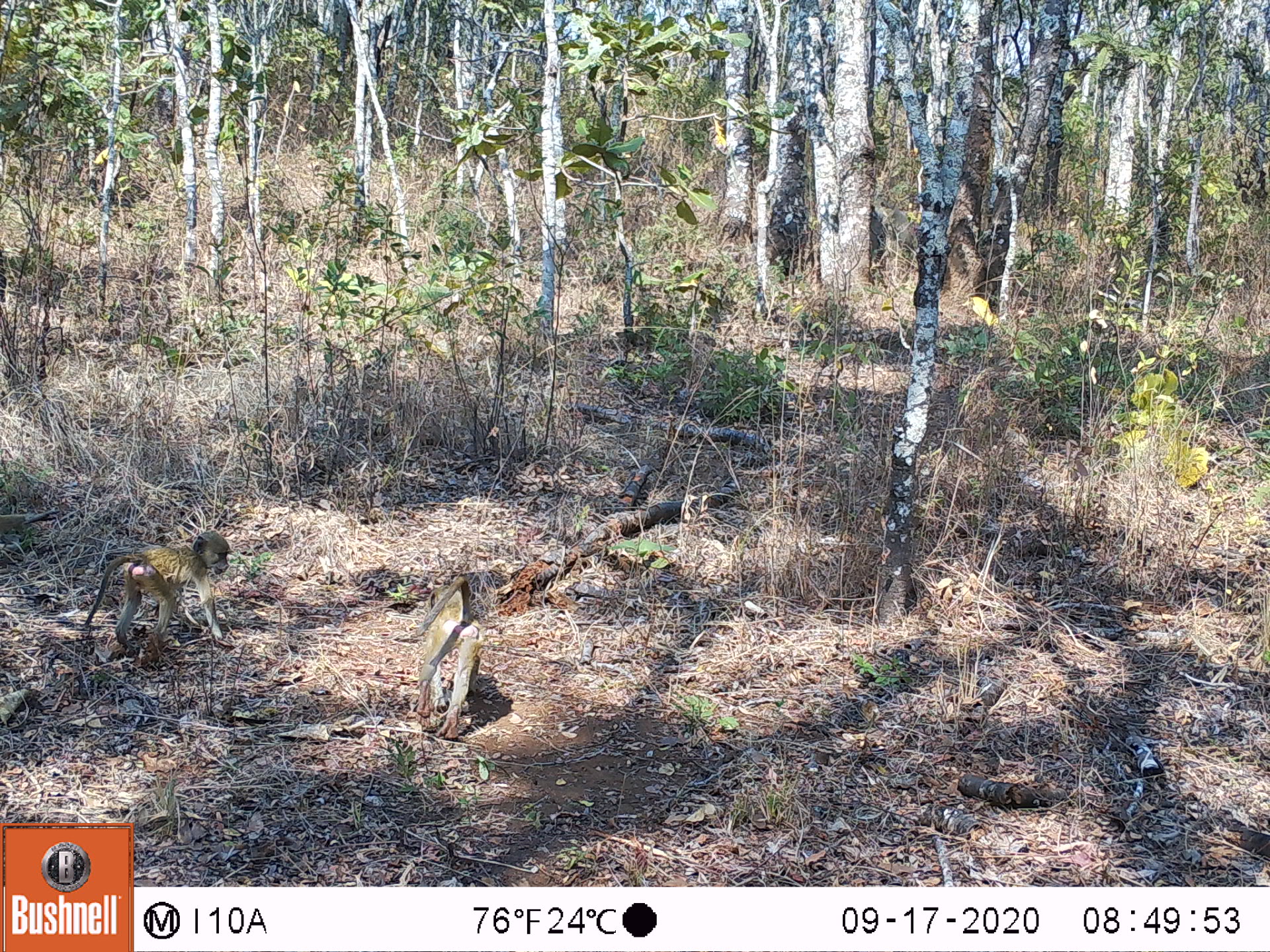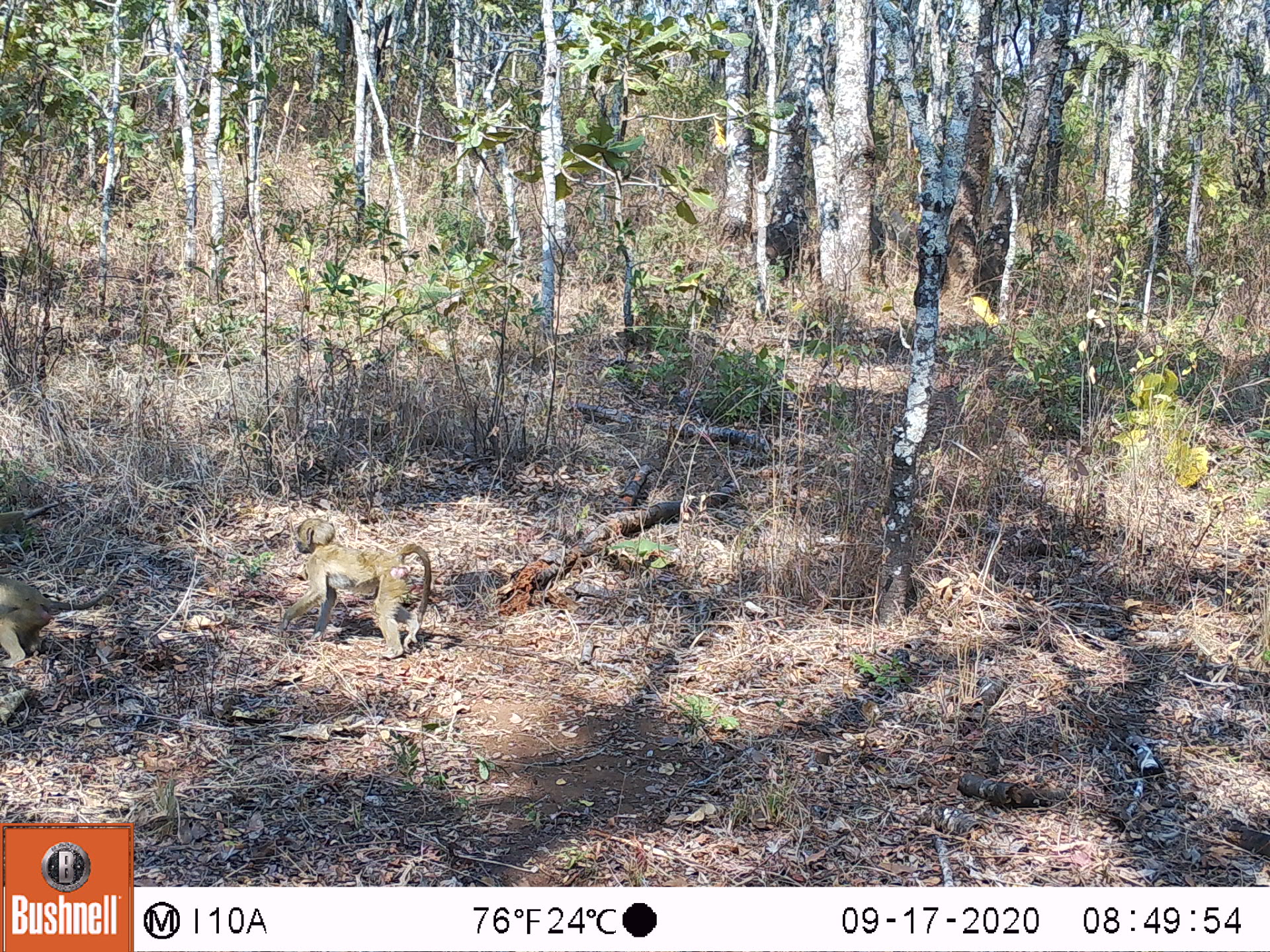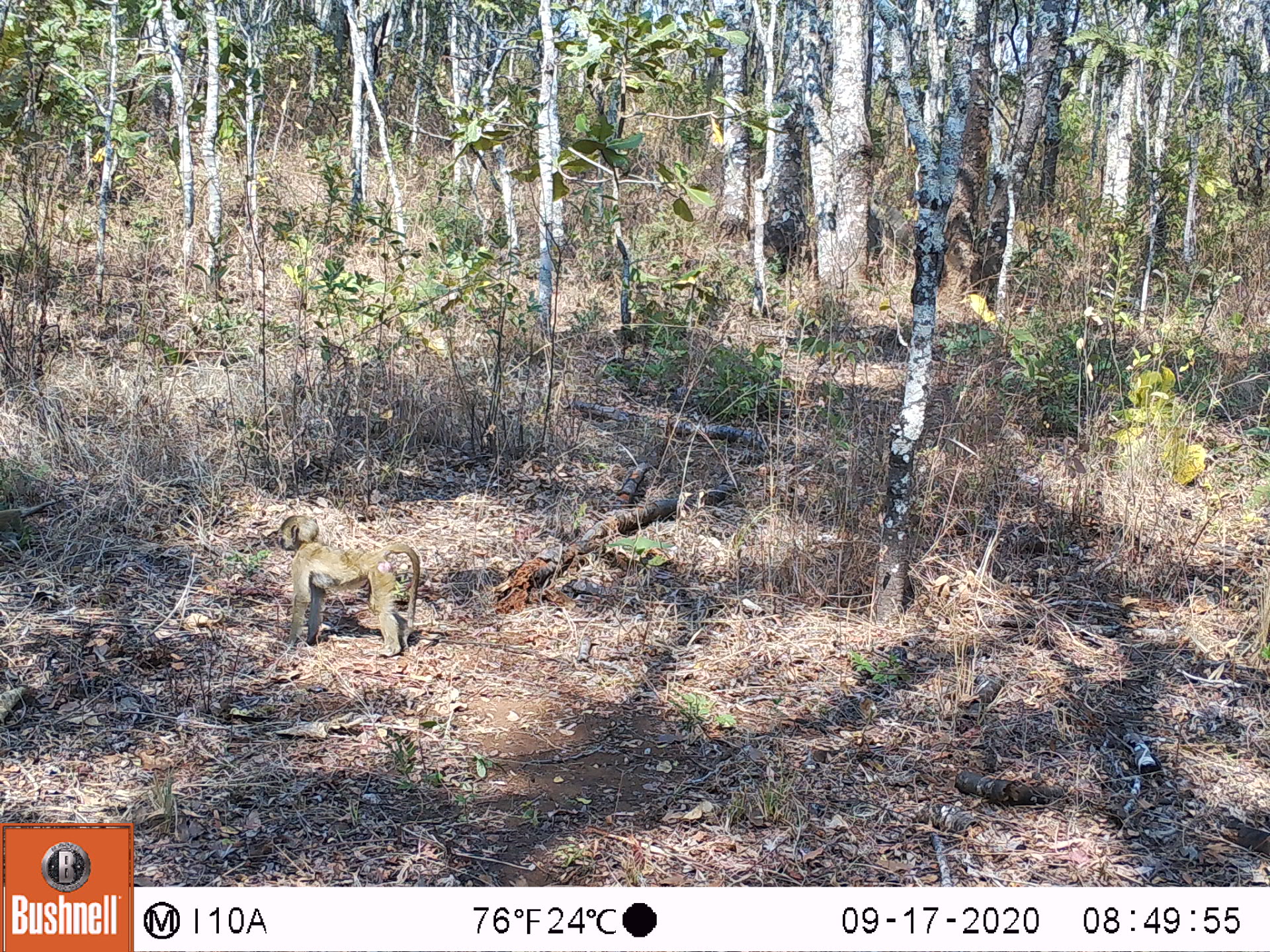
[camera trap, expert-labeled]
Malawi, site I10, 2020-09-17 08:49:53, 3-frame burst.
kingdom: Animalia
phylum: Chordata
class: Mammalia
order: Primates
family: Cercopithecidae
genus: Papio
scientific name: Papio cynocephalus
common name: yellow baboon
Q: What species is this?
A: Yellow baboon (Papio cynocephalus).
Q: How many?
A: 2.